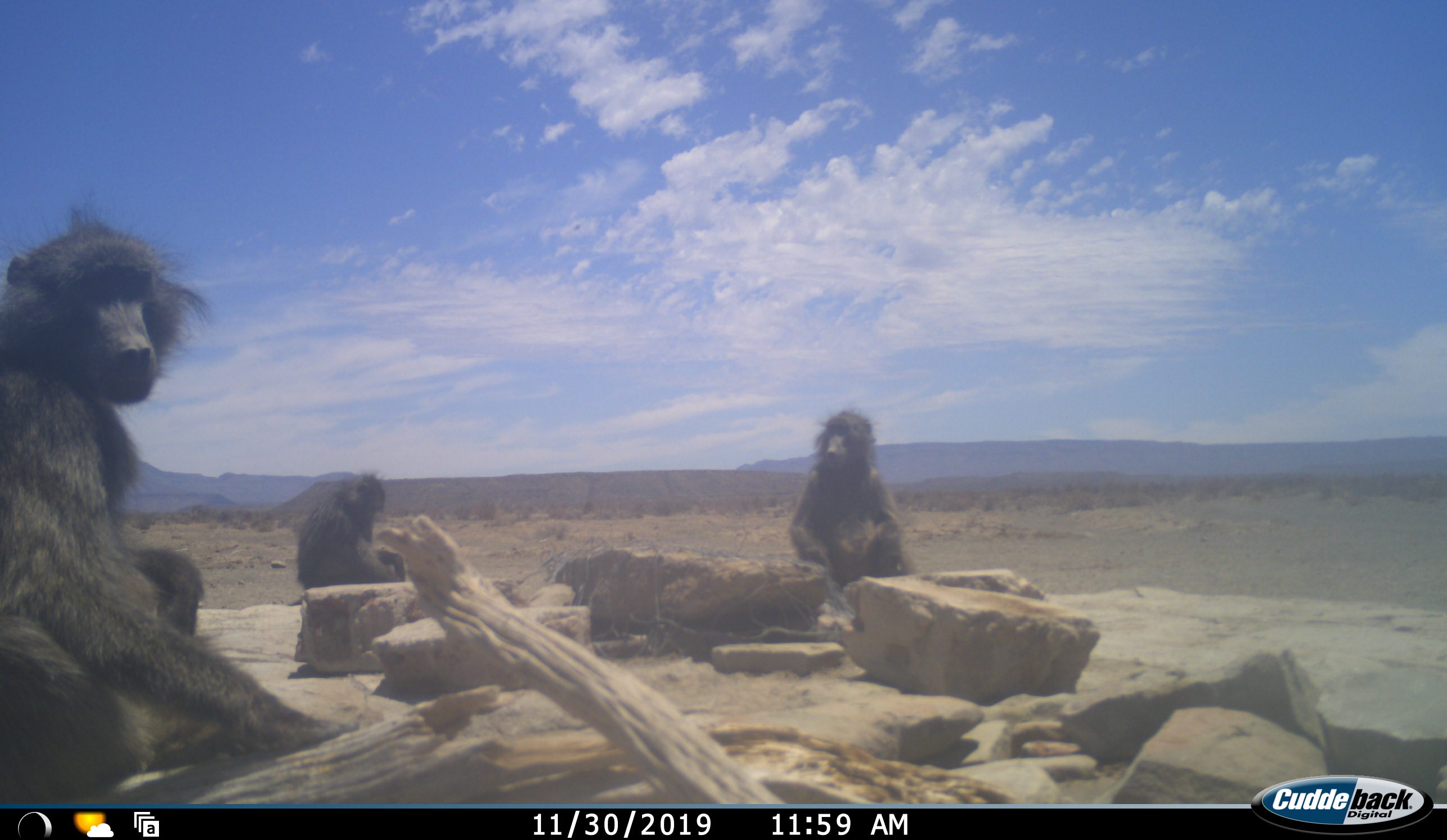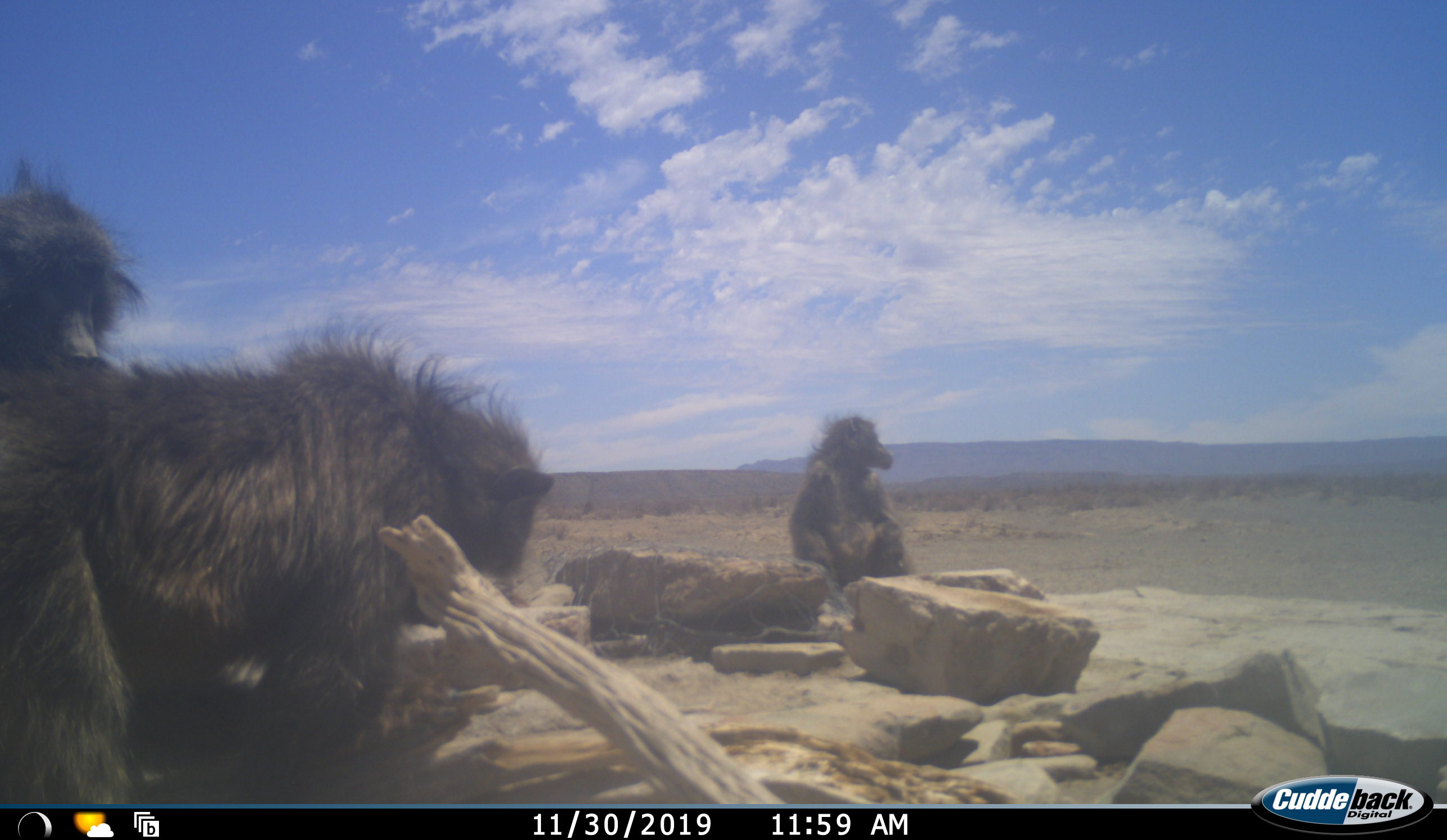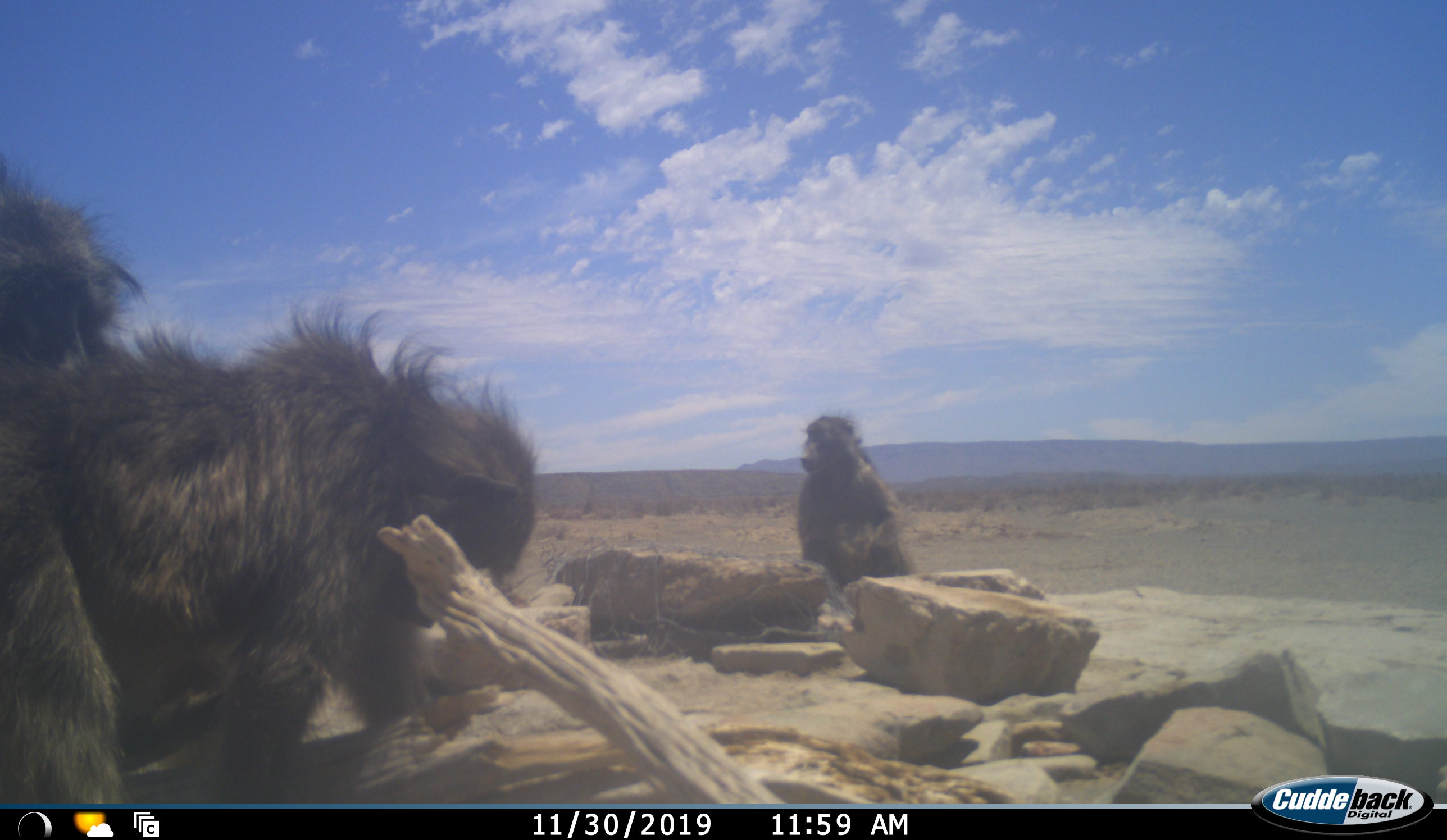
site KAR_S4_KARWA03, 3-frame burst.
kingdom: Animalia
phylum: Chordata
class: Mammalia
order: Primates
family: Cercopithecidae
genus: Papio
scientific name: Papio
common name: baboon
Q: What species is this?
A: Baboon (Papio).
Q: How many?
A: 4.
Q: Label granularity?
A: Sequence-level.